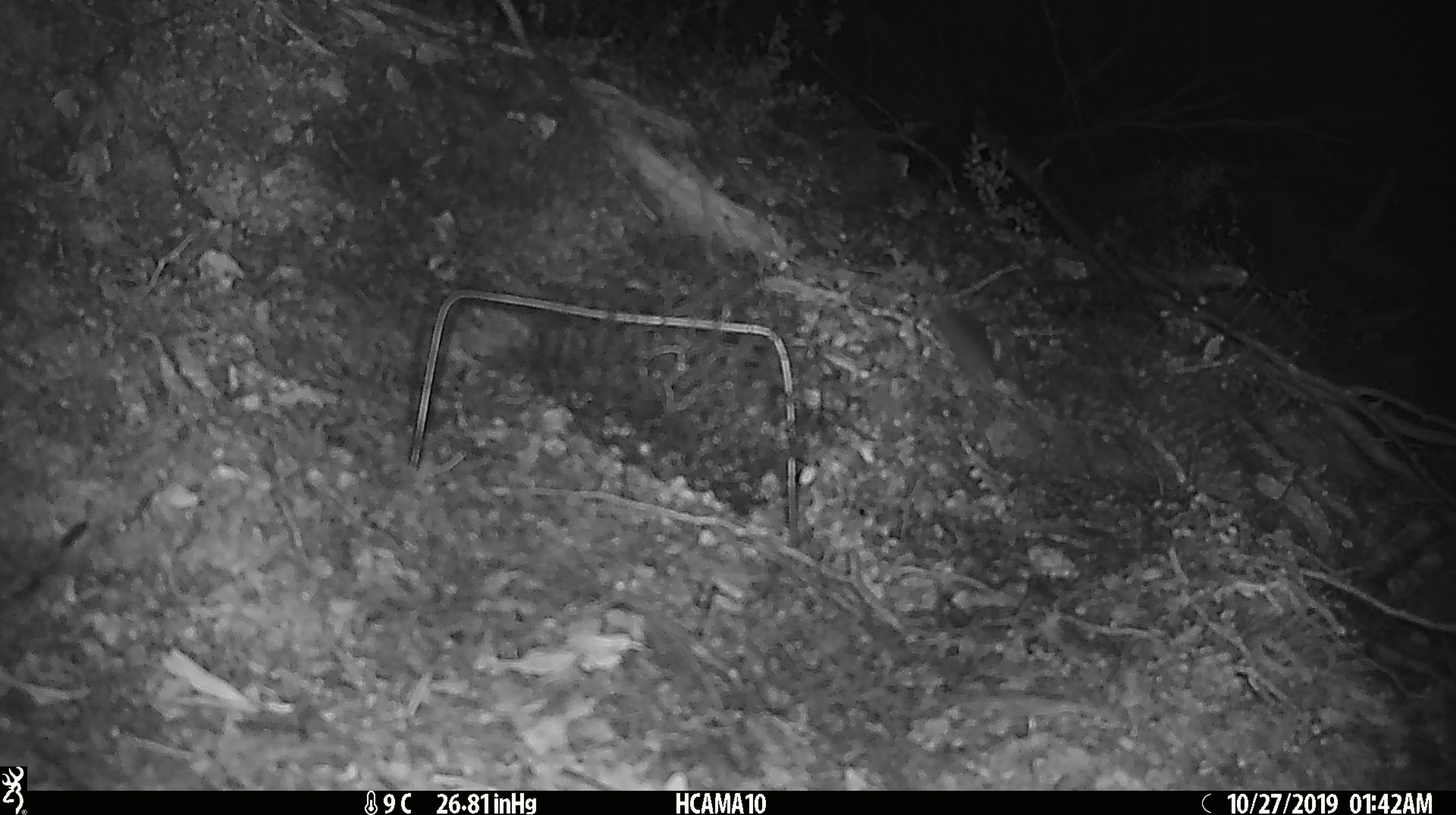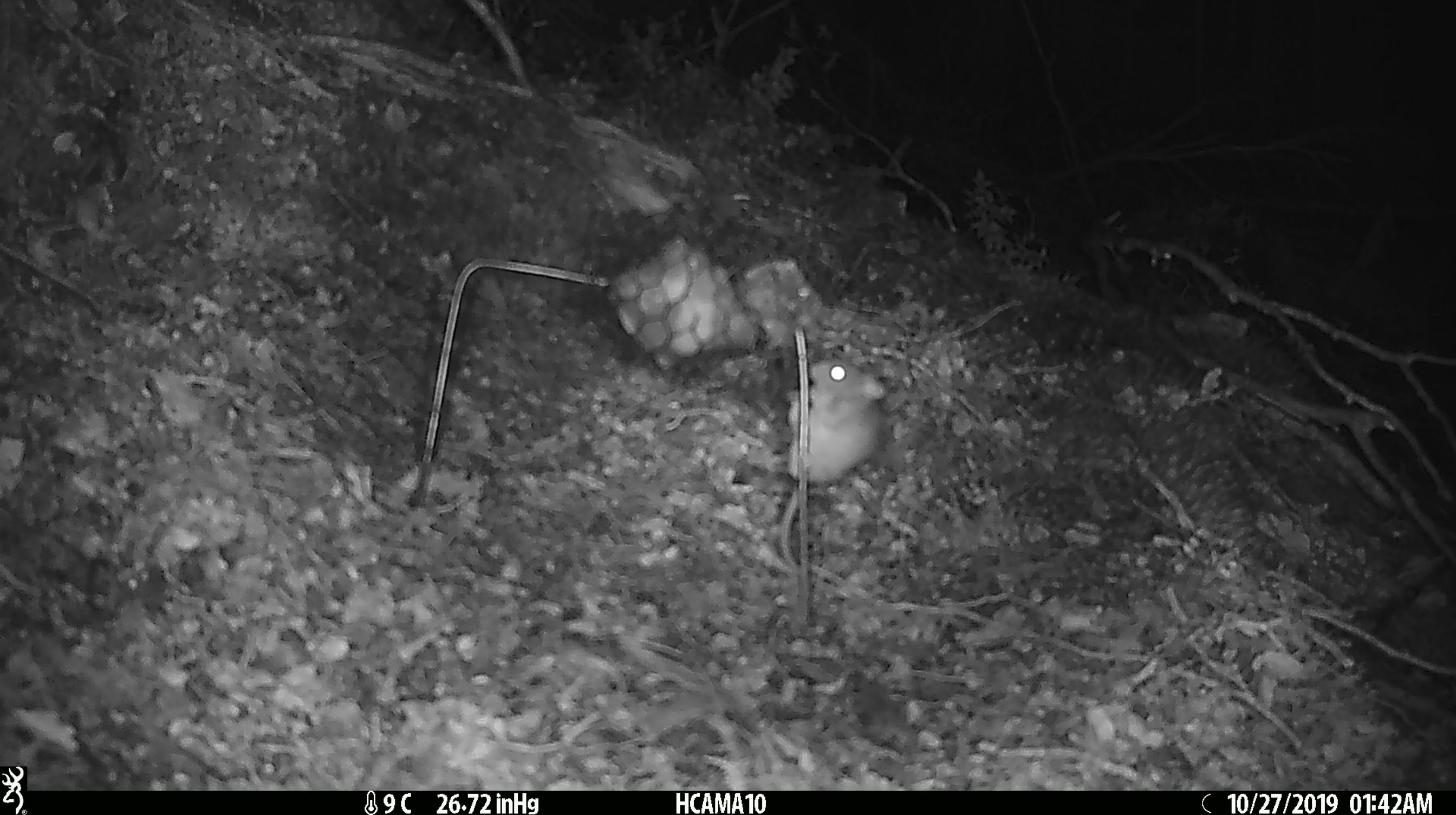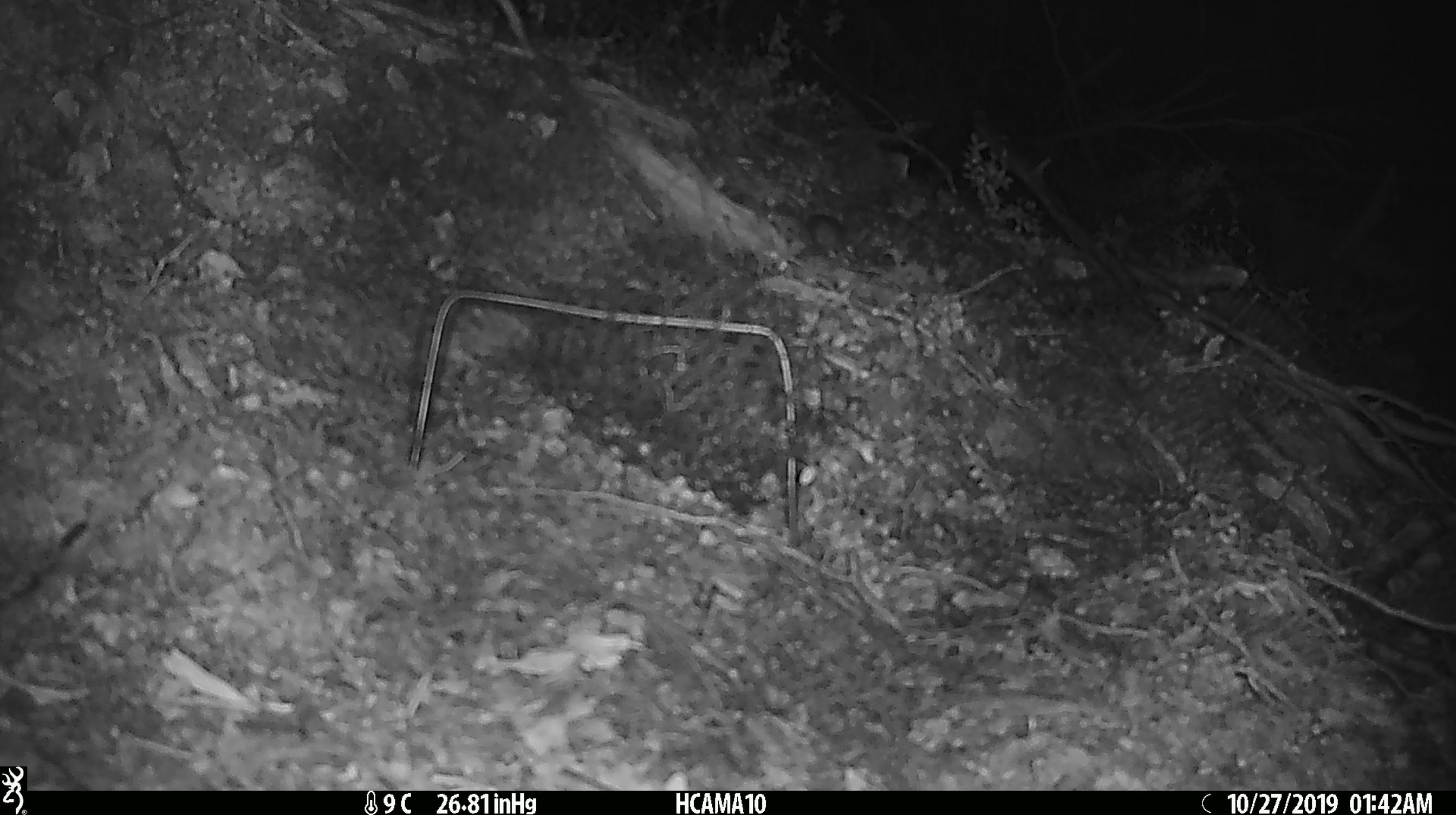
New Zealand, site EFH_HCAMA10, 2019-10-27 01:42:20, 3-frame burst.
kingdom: Animalia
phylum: Chordata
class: Mammalia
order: Rodentia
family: Muridae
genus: Mus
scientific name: Mus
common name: mouse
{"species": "mouse (Mus)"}